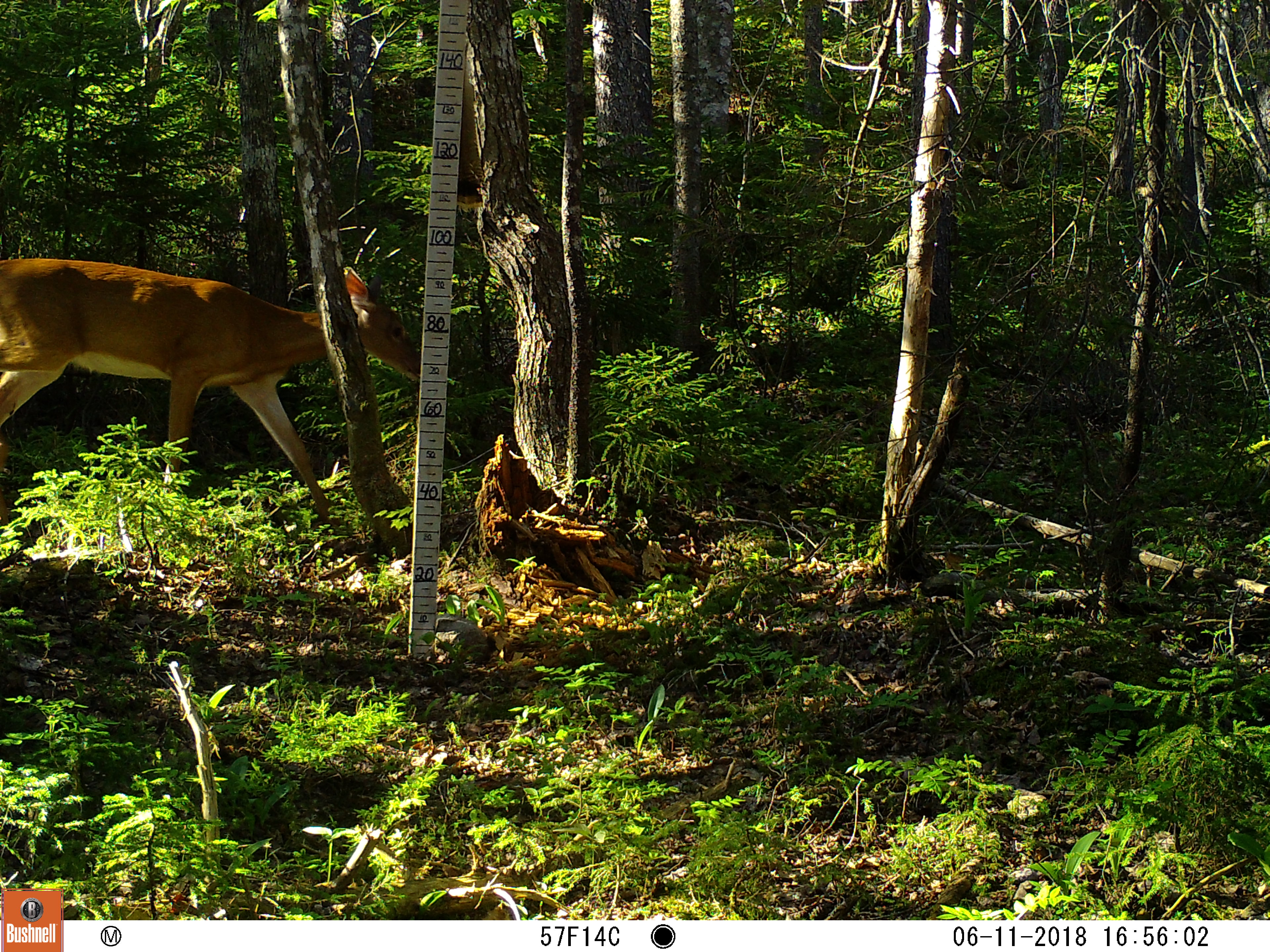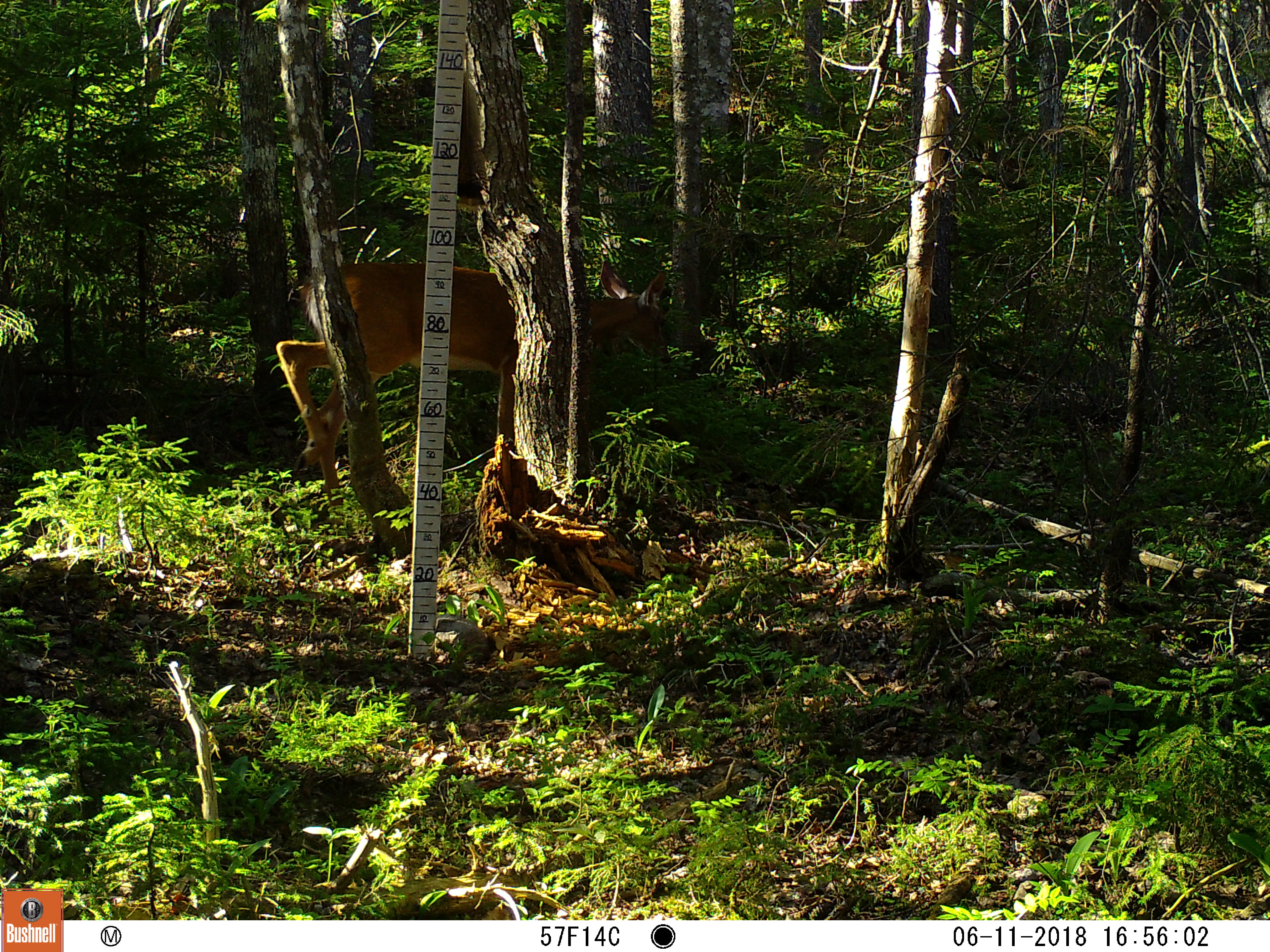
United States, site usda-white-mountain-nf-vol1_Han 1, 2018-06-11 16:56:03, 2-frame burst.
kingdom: Animalia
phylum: Chordata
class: Mammalia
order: Artiodactyla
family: Cervidae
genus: Odocoileus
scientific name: Odocoileus virginianus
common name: white-tailed deer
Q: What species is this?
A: White-tailed deer (Odocoileus virginianus).